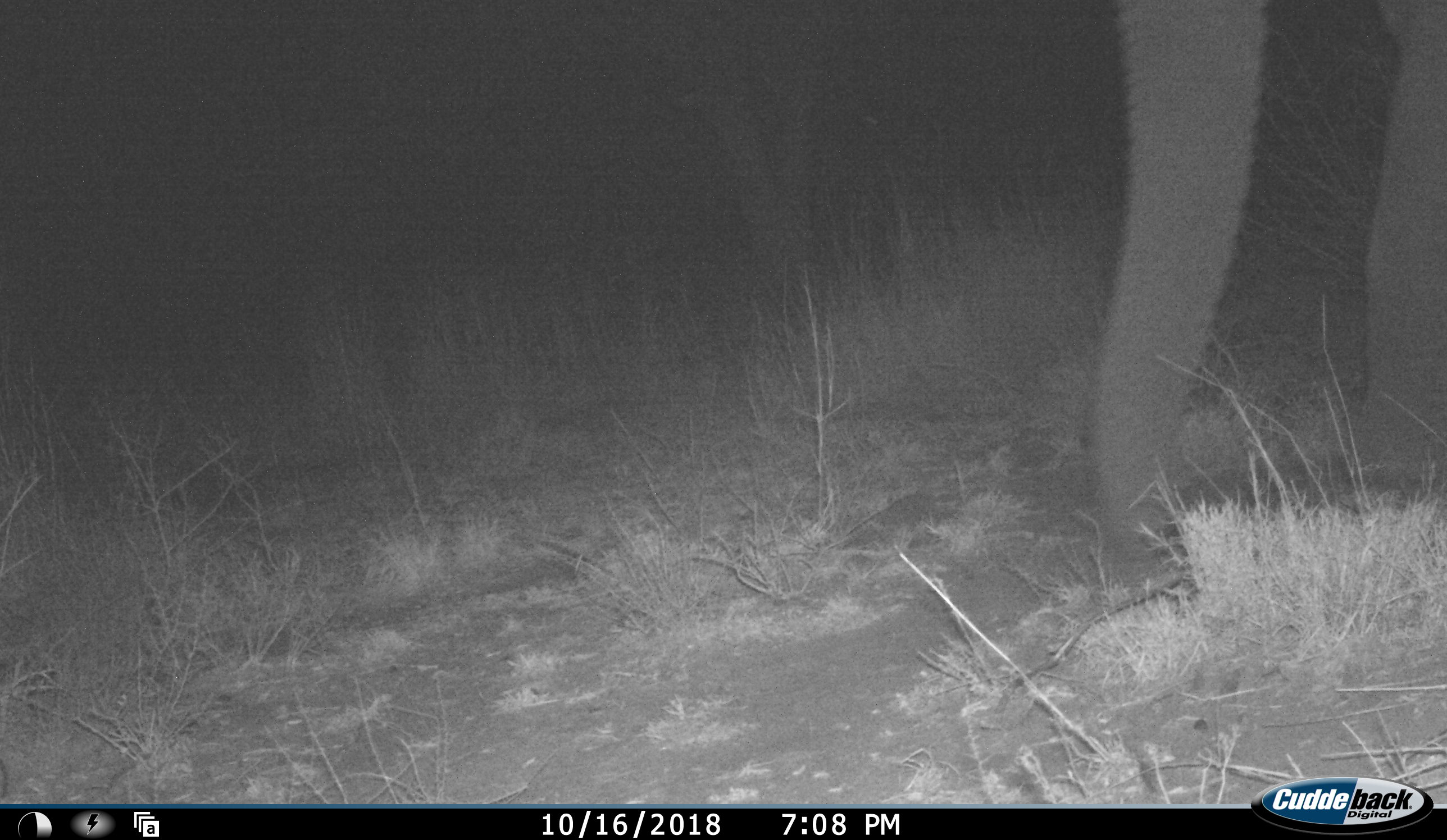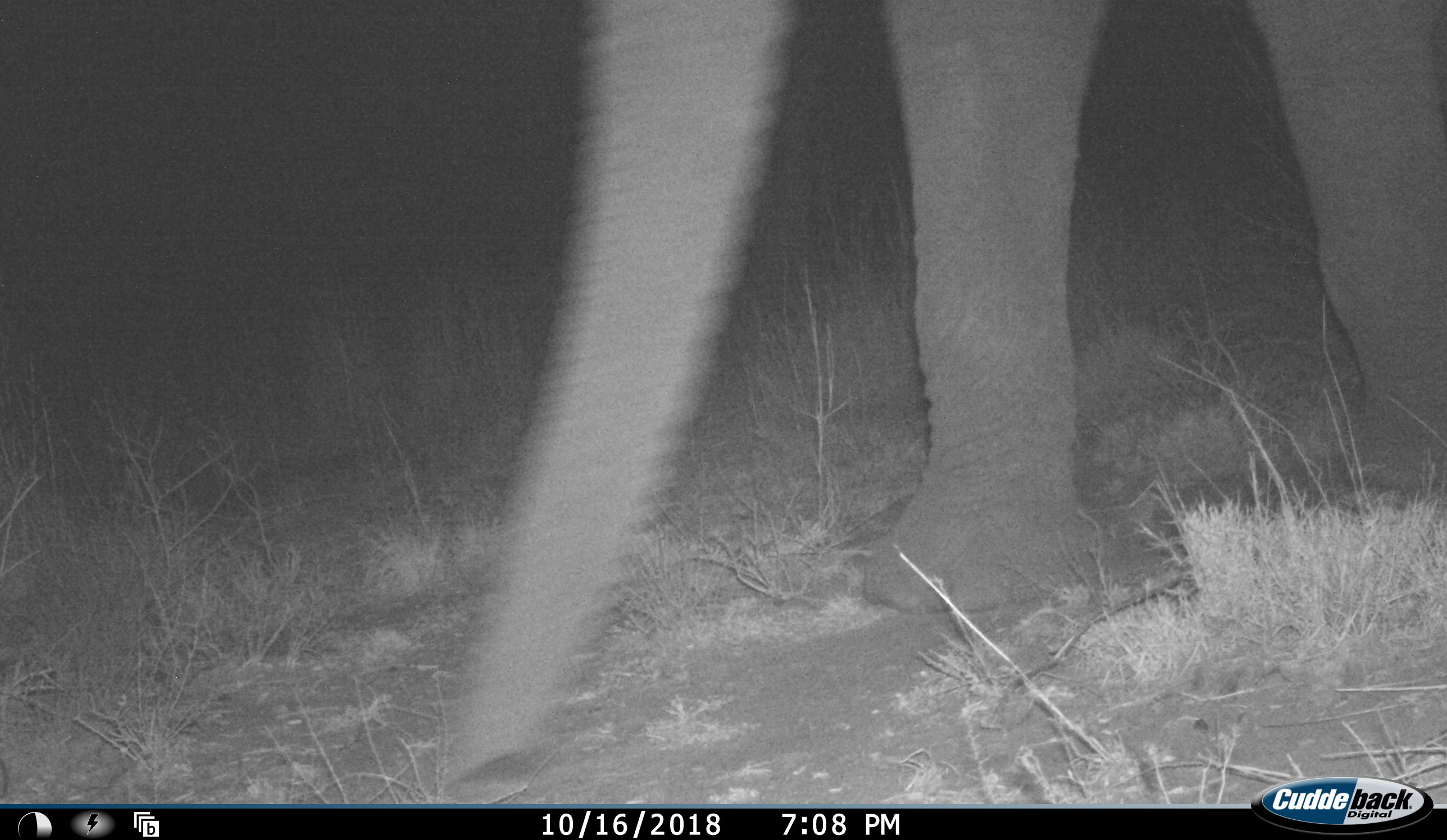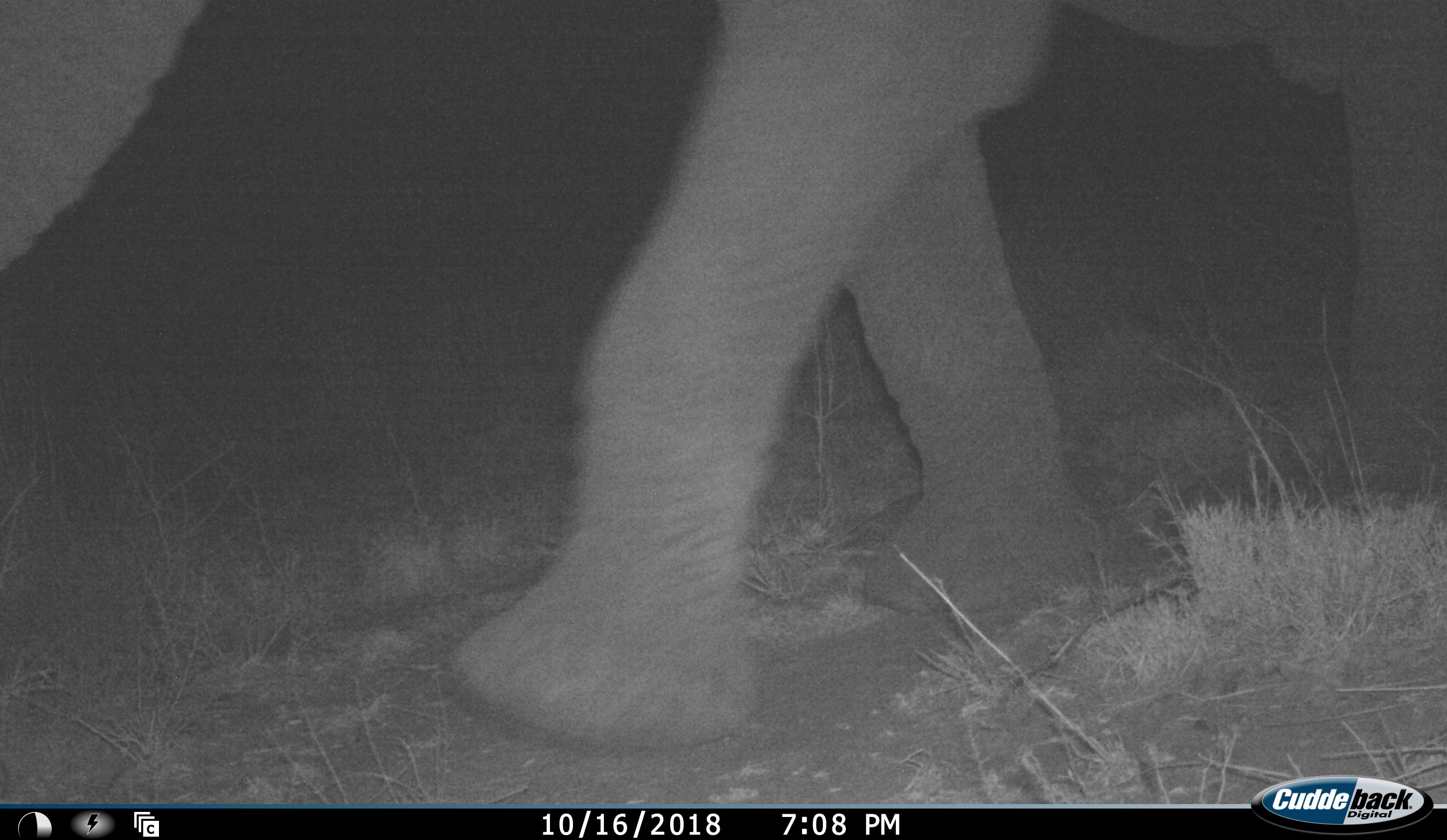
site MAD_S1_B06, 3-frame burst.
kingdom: Animalia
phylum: Chordata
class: Mammalia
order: Proboscidea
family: Elephantidae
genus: Loxodonta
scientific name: Loxodonta africana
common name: african bush elephant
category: elephant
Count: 1.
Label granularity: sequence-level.